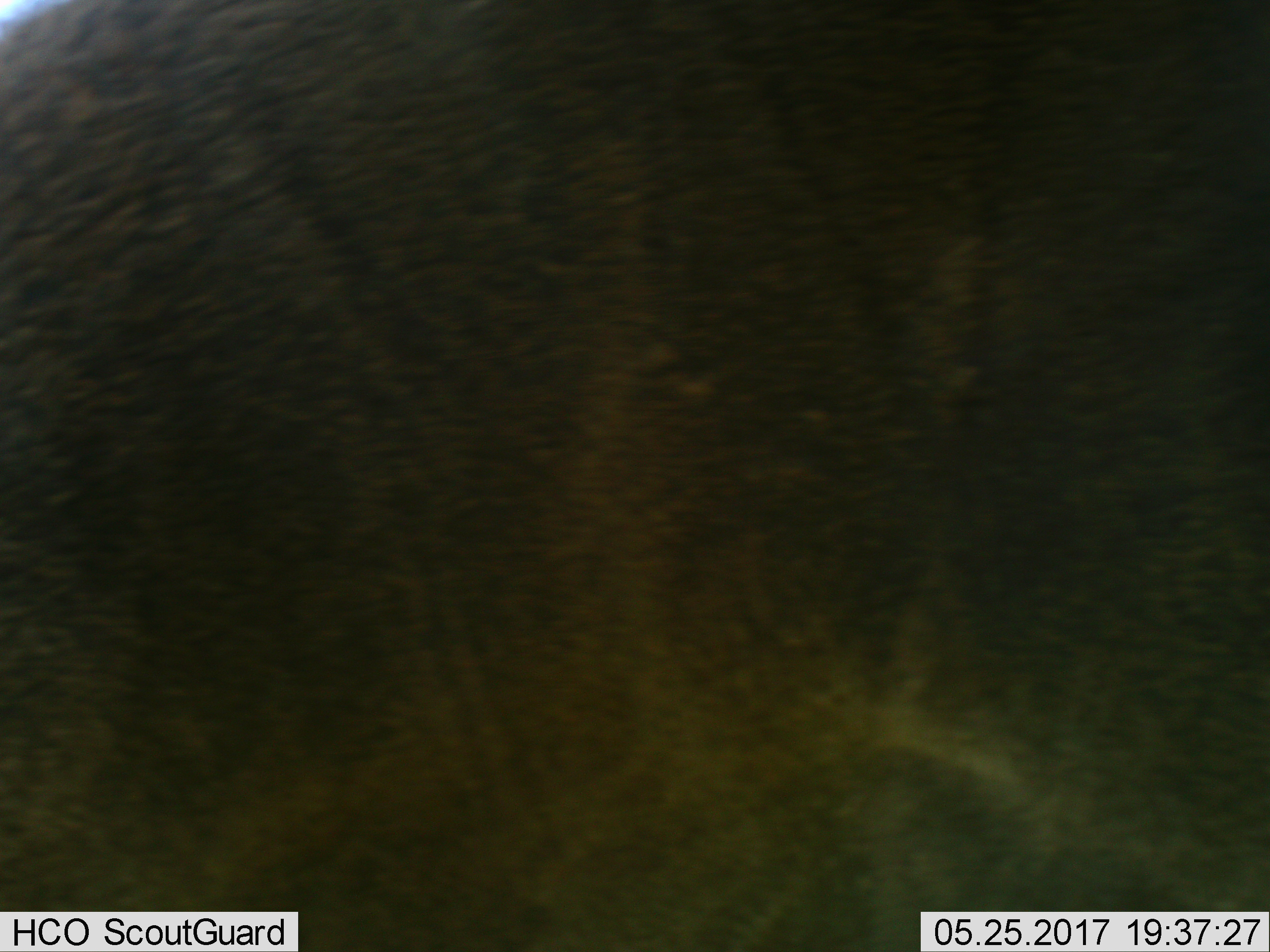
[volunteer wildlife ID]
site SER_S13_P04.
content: unidentified animal